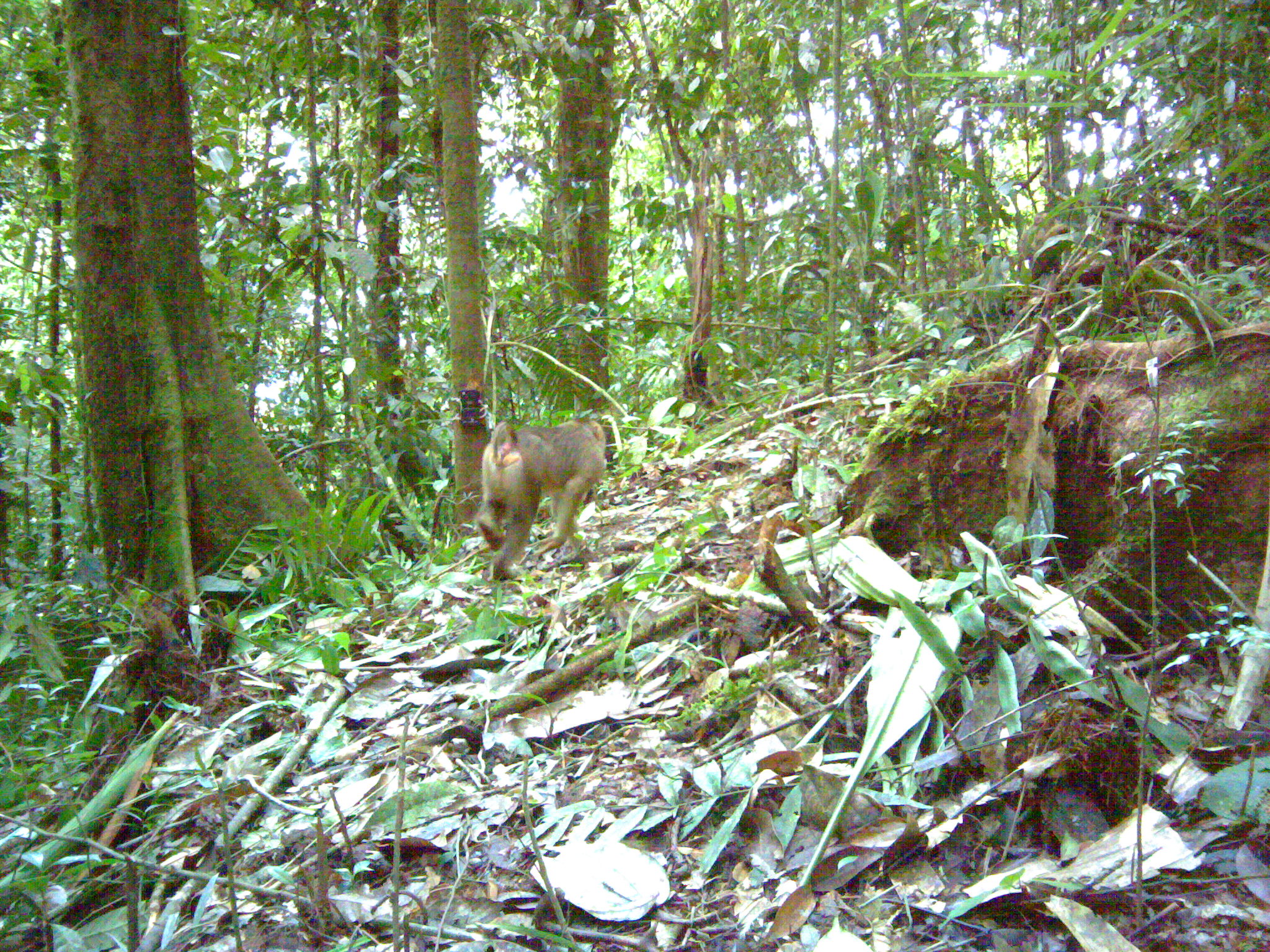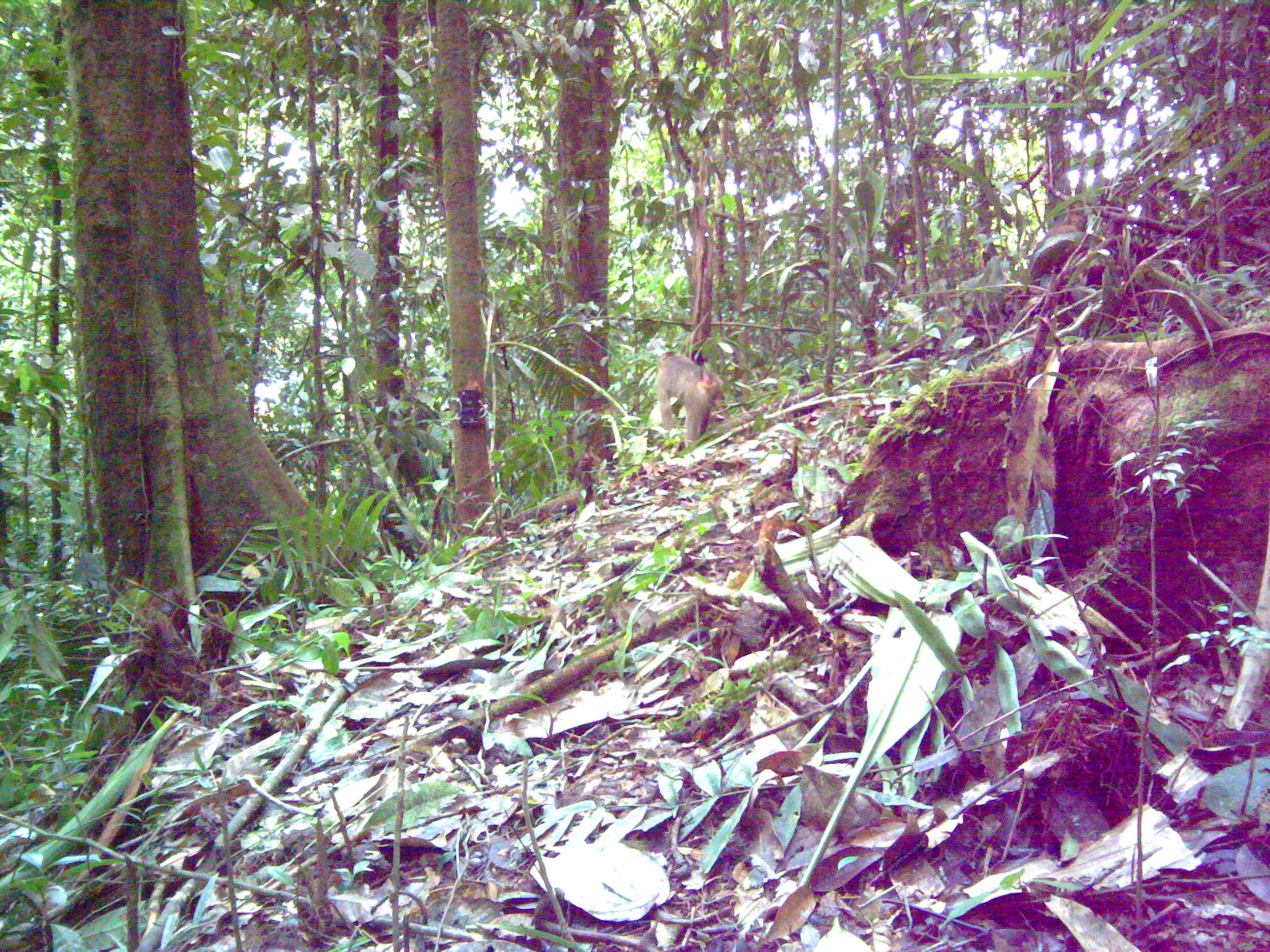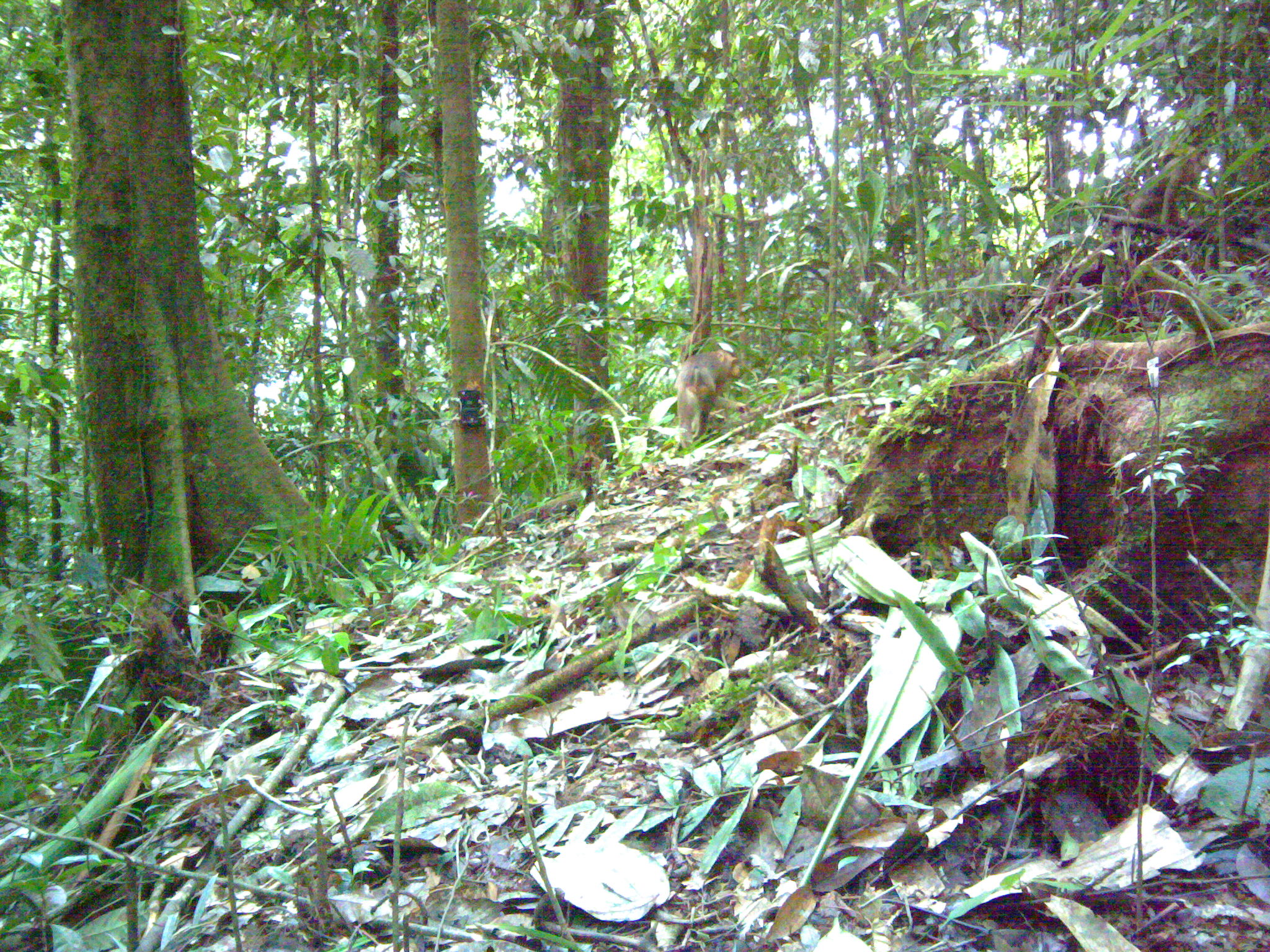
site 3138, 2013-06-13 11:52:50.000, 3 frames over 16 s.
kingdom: Animalia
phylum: Chordata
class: Mammalia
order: Primates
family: Cercopithecidae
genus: Macaca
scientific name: Macaca nemestrina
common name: southern pig-tailed macaque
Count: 1.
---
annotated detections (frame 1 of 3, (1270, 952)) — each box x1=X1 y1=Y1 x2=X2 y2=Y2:
macaca nemestrina: x1=475 y1=417 x2=607 y2=582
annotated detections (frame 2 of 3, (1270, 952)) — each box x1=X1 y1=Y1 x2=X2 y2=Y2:
macaca nemestrina: x1=654 y1=350 x2=725 y2=447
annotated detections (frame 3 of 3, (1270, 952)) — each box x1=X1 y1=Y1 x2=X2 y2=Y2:
macaca nemestrina: x1=676 y1=349 x2=741 y2=448